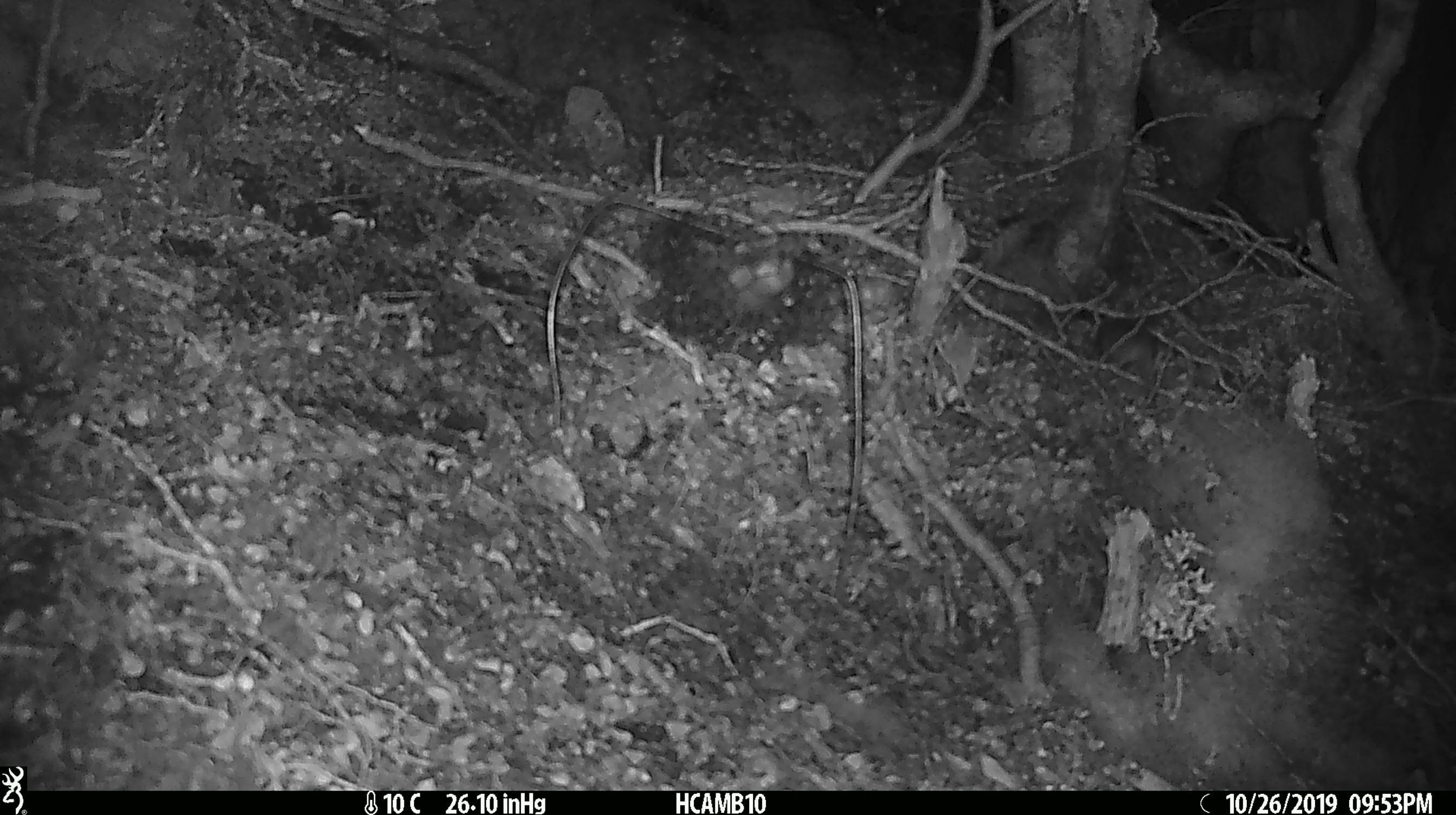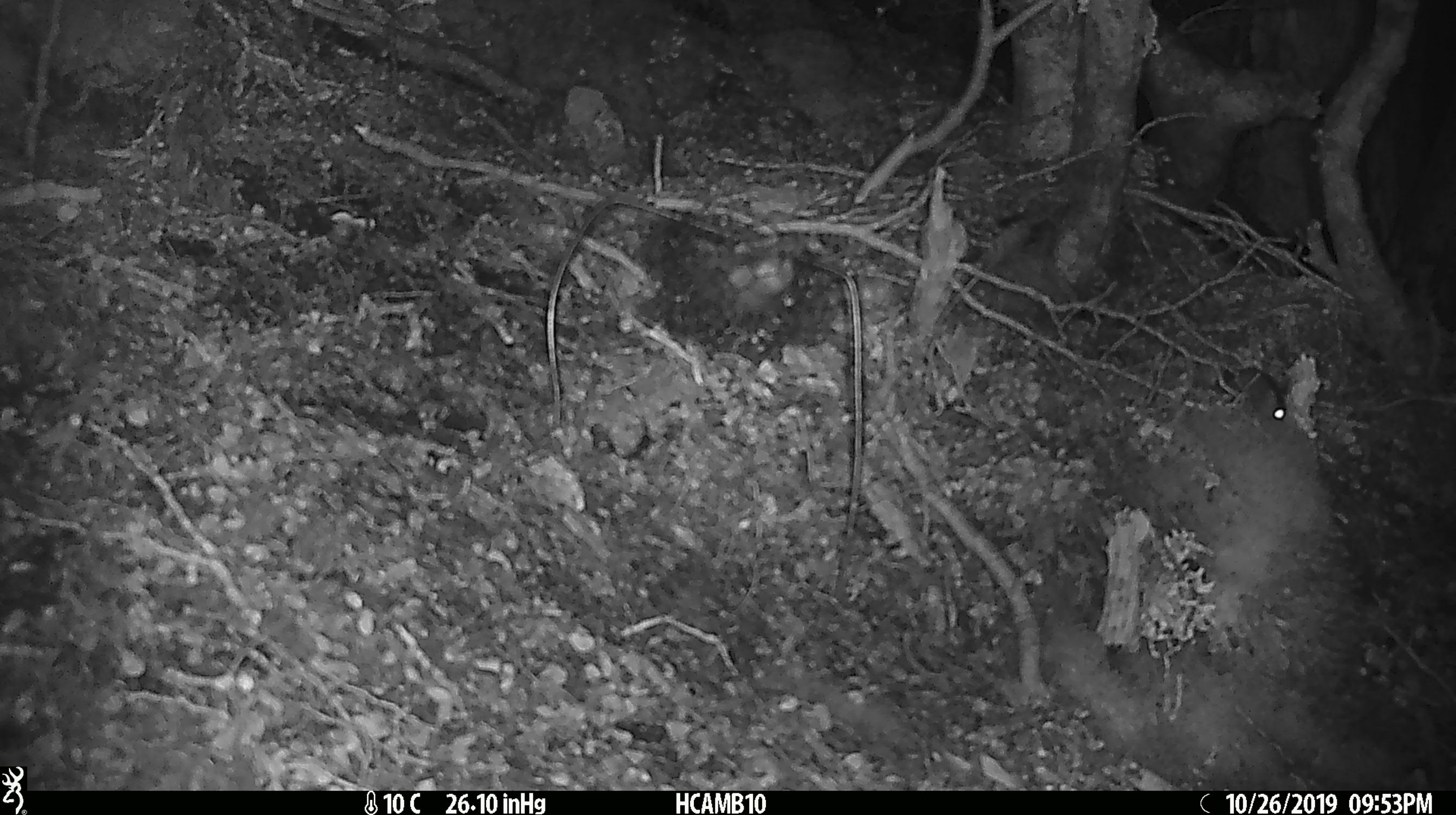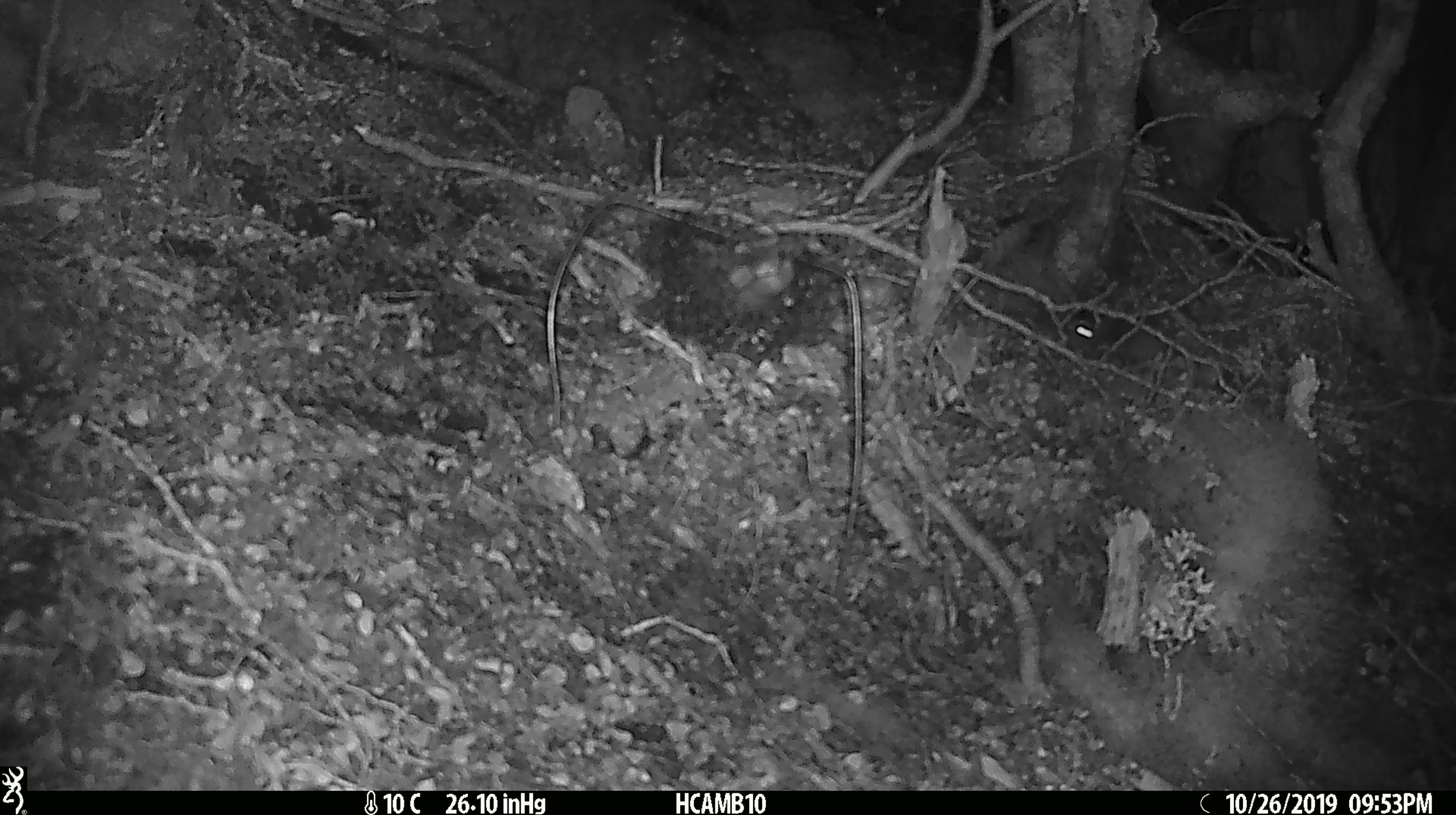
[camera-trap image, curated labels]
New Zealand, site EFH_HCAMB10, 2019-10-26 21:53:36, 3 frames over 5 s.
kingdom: Animalia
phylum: Chordata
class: Mammalia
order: Rodentia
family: Muridae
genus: Mus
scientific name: Mus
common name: mouse